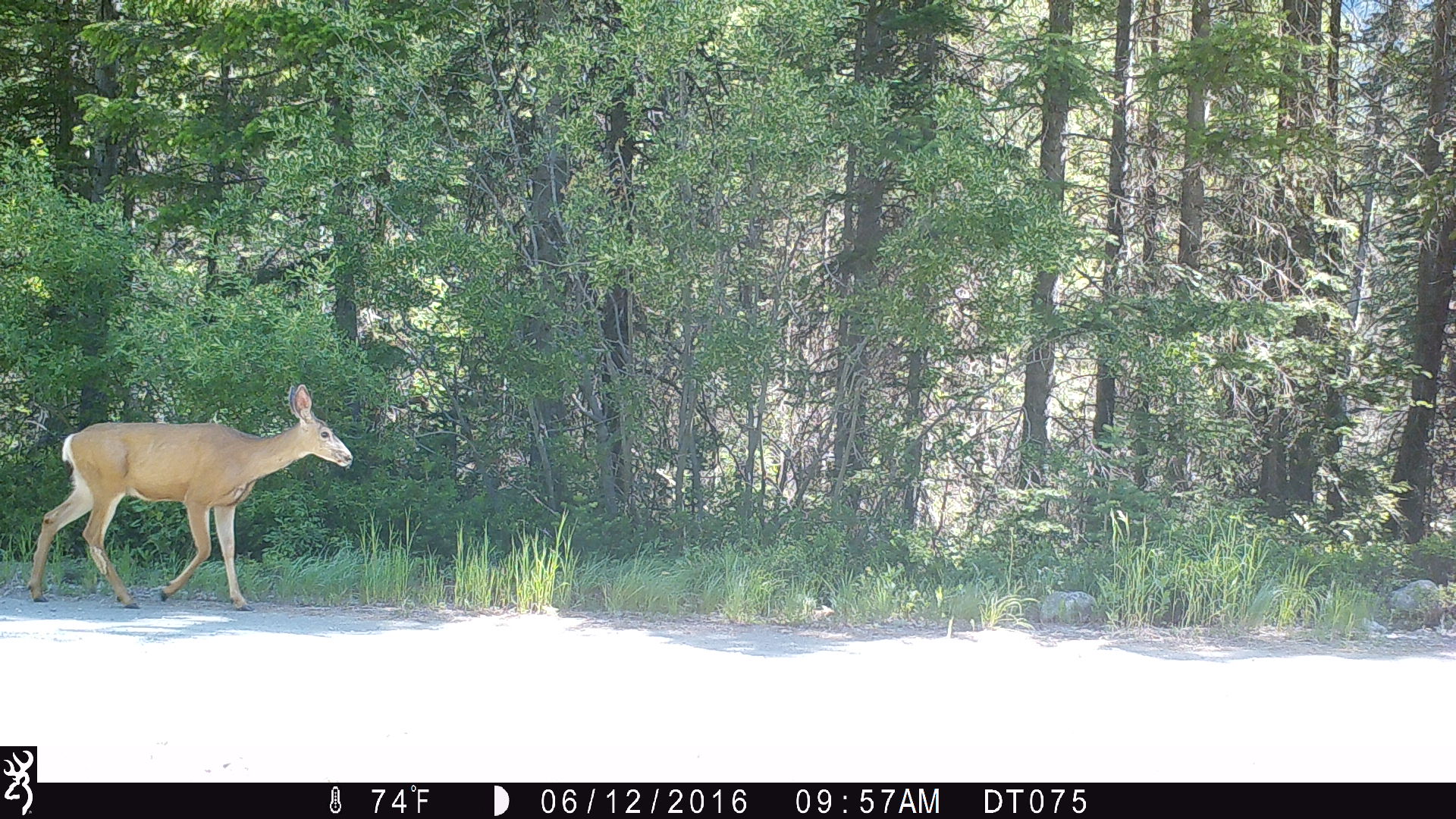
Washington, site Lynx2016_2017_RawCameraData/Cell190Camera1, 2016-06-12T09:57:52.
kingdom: Animalia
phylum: Chordata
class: Mammalia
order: Artiodactyla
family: Cervidae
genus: Odocoileus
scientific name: Odocoileus hemionus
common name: mule deer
Odocoileus hemionus (mule deer). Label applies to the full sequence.